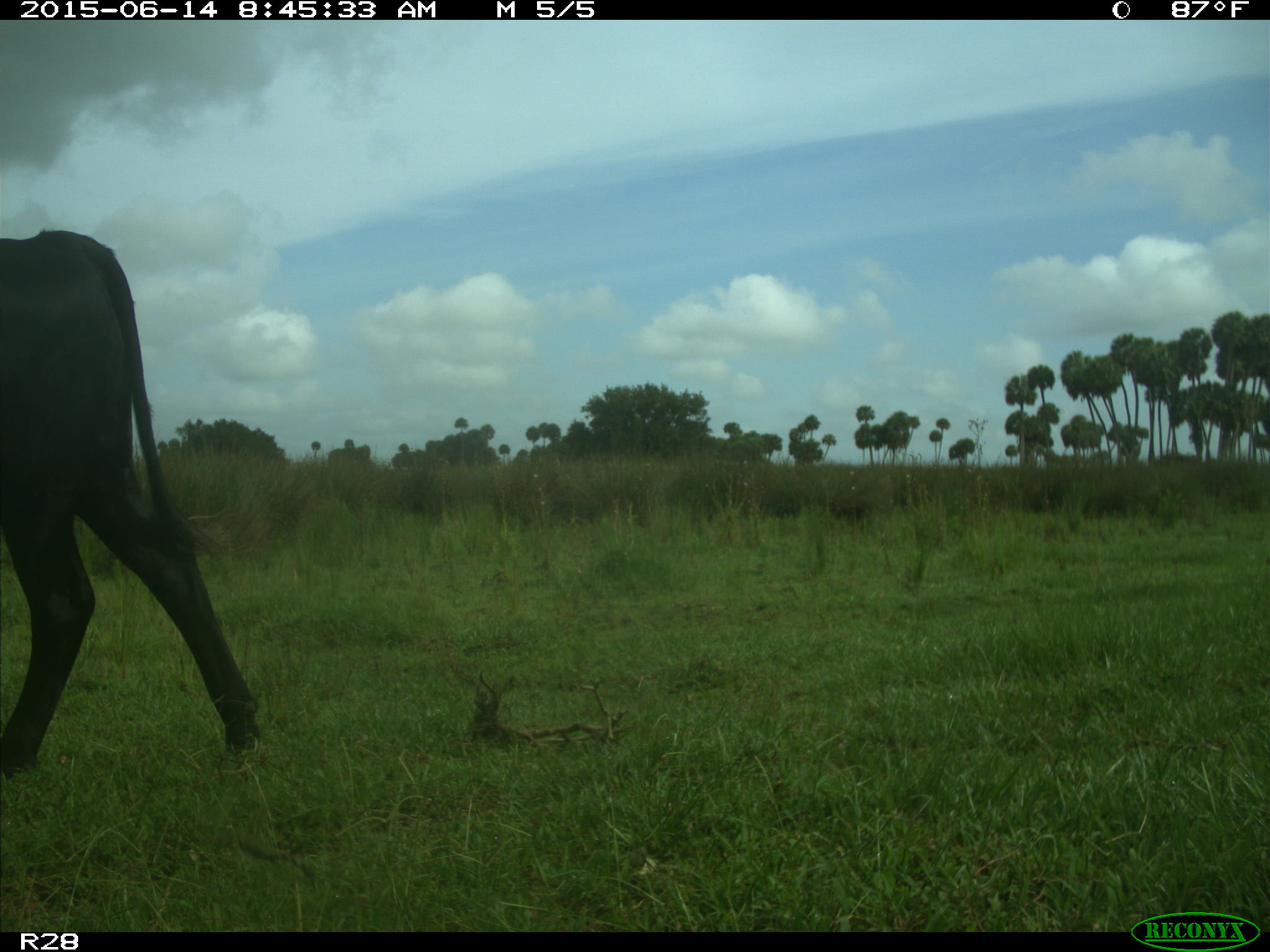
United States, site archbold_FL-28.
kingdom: Animalia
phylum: Chordata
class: Mammalia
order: Artiodactyla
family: Bovidae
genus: Bos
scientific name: Bos taurus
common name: domestic cow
Bos taurus (domestic cow).